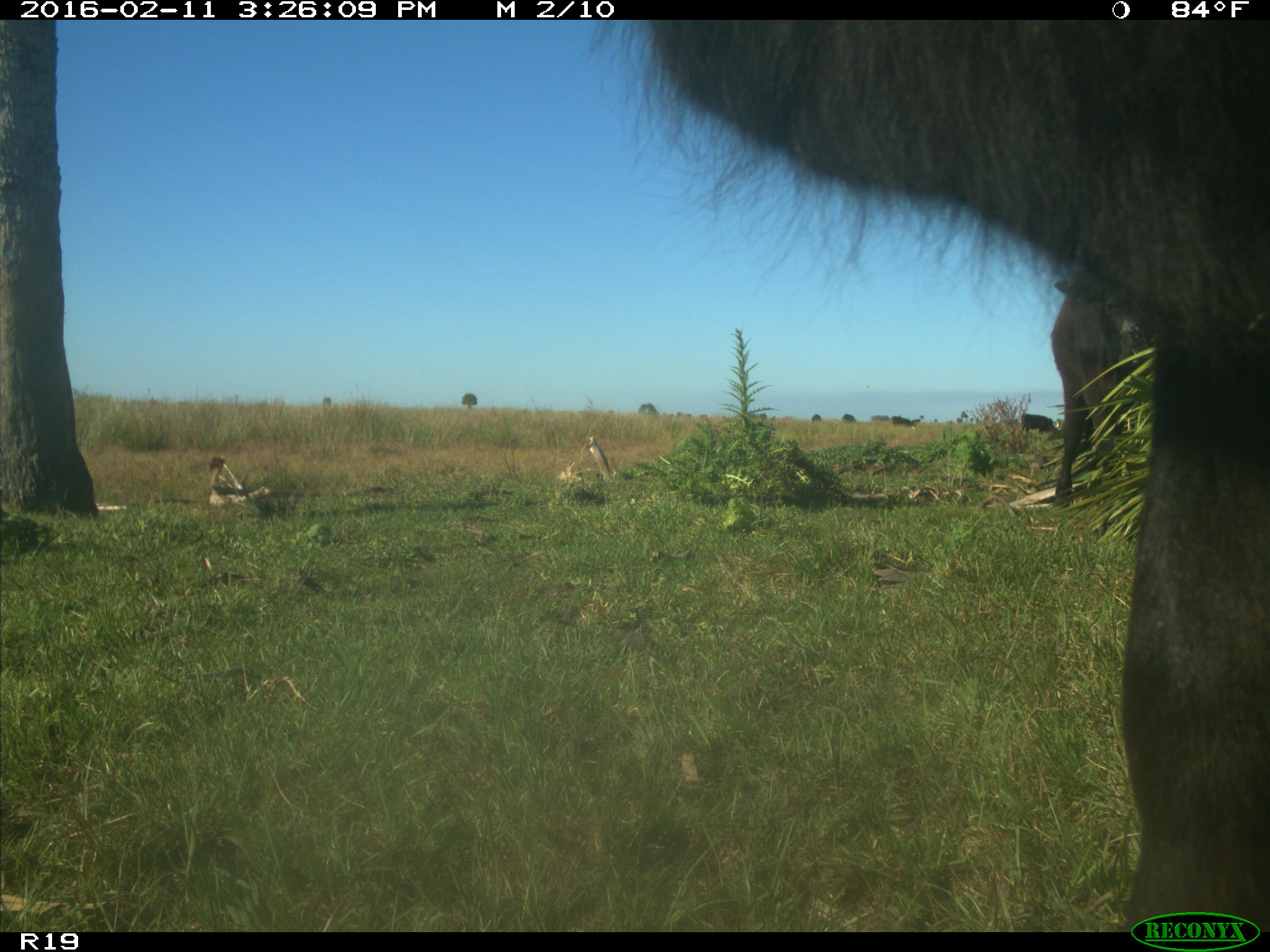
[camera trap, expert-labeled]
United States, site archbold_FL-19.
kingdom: Animalia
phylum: Chordata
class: Mammalia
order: Artiodactyla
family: Bovidae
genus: Bos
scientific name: Bos taurus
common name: domestic cow